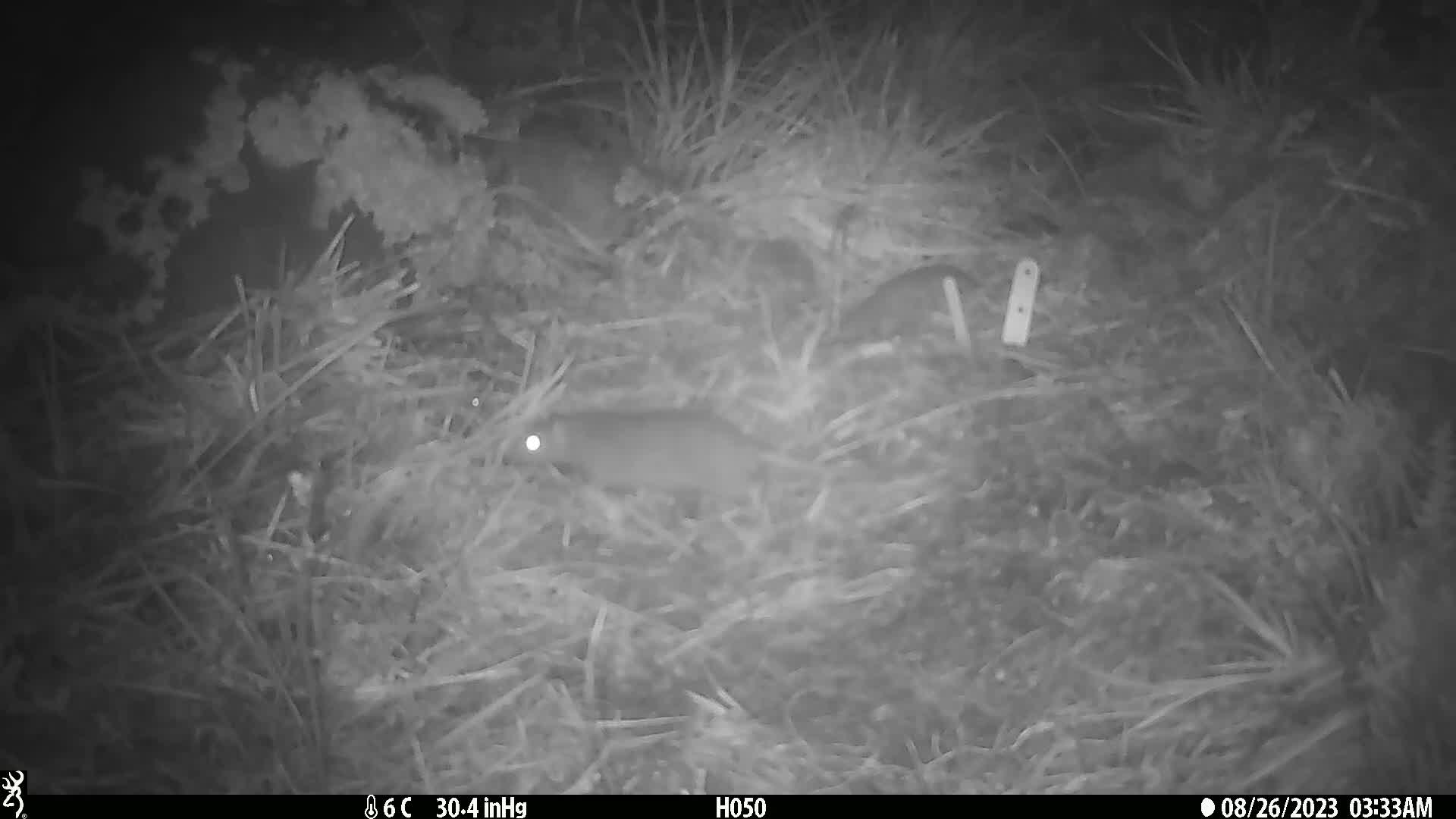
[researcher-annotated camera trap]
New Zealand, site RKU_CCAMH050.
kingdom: Animalia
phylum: Chordata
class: Mammalia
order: Rodentia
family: Muridae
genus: Rattus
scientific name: Rattus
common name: rat